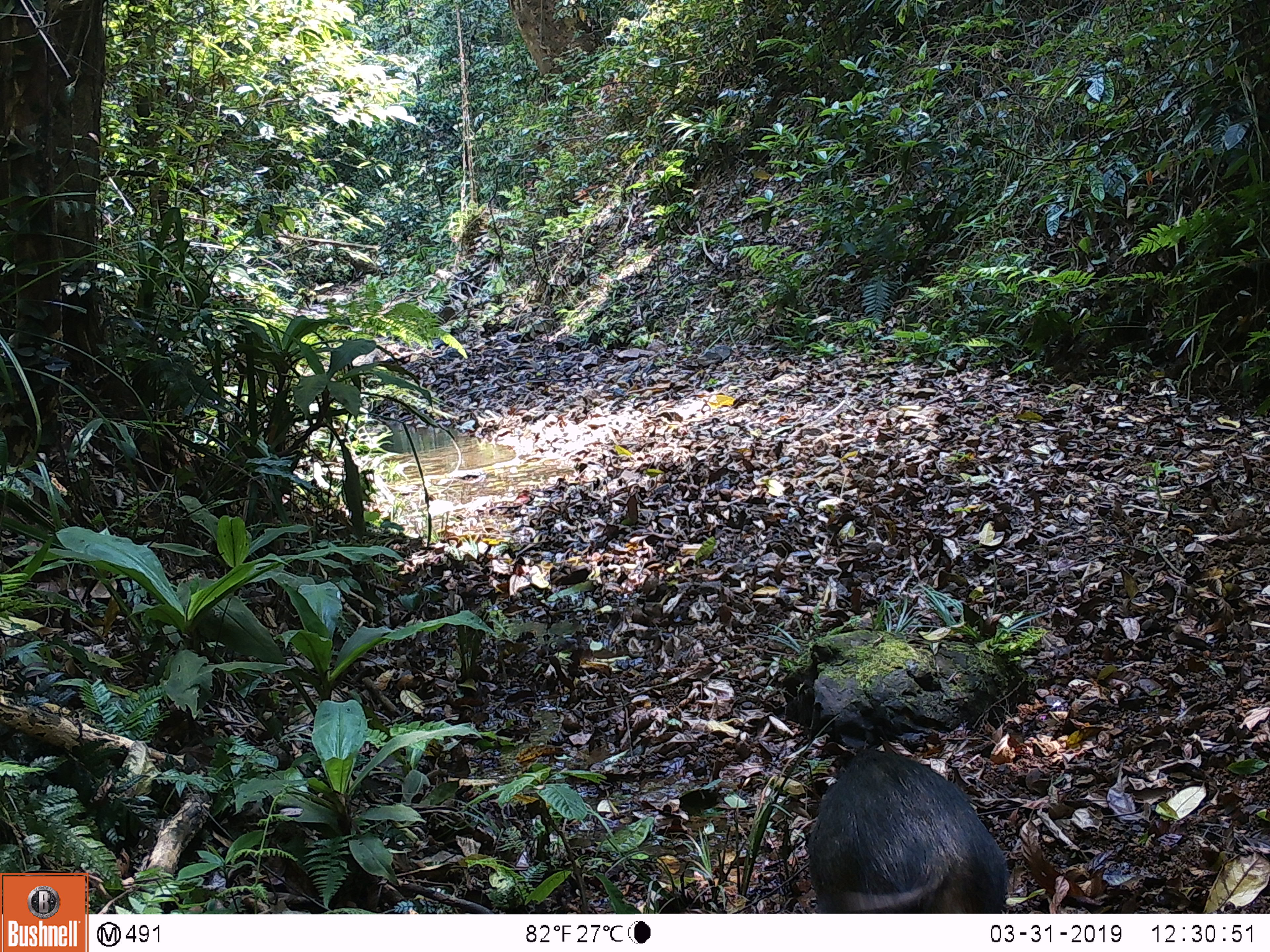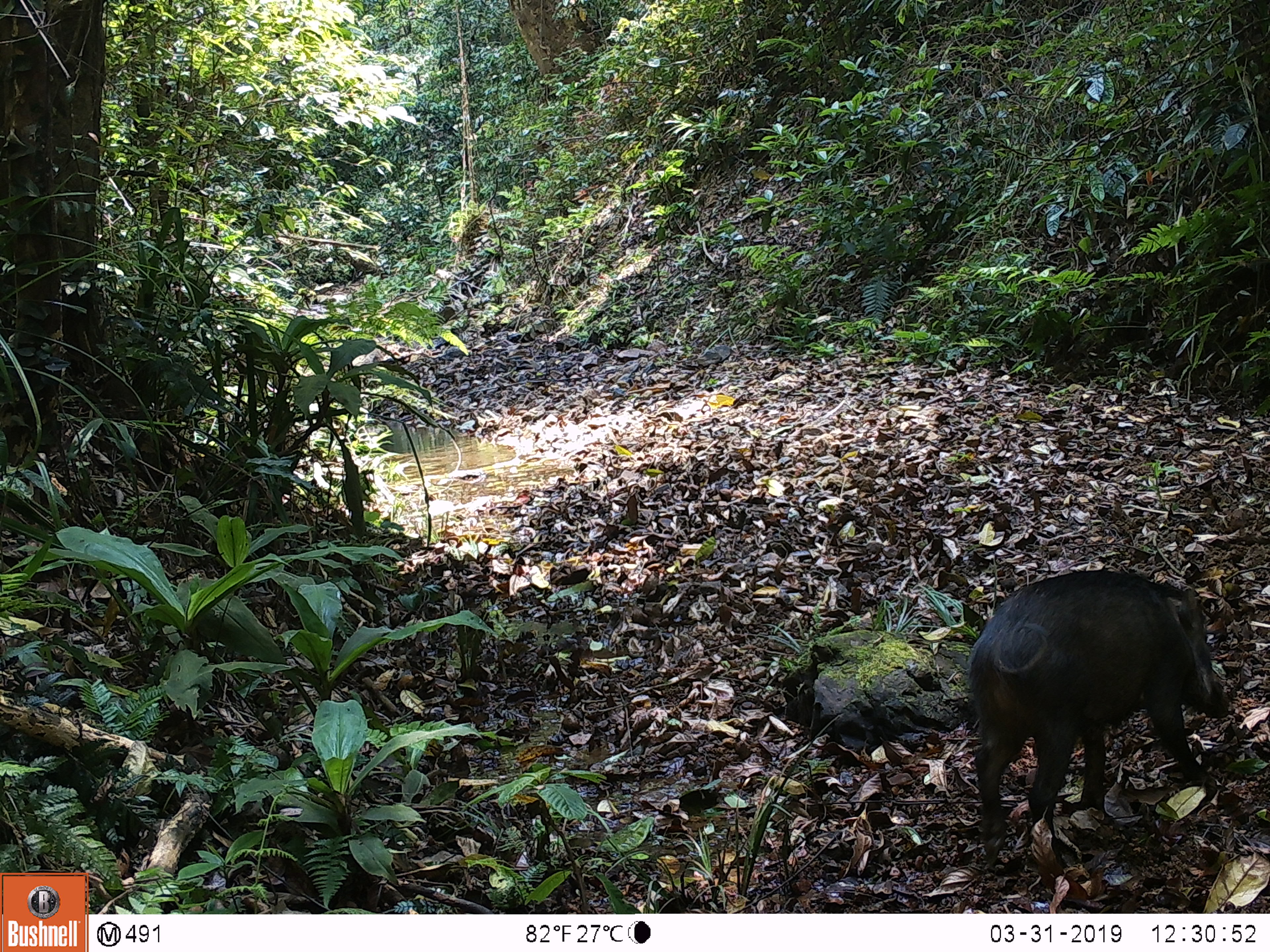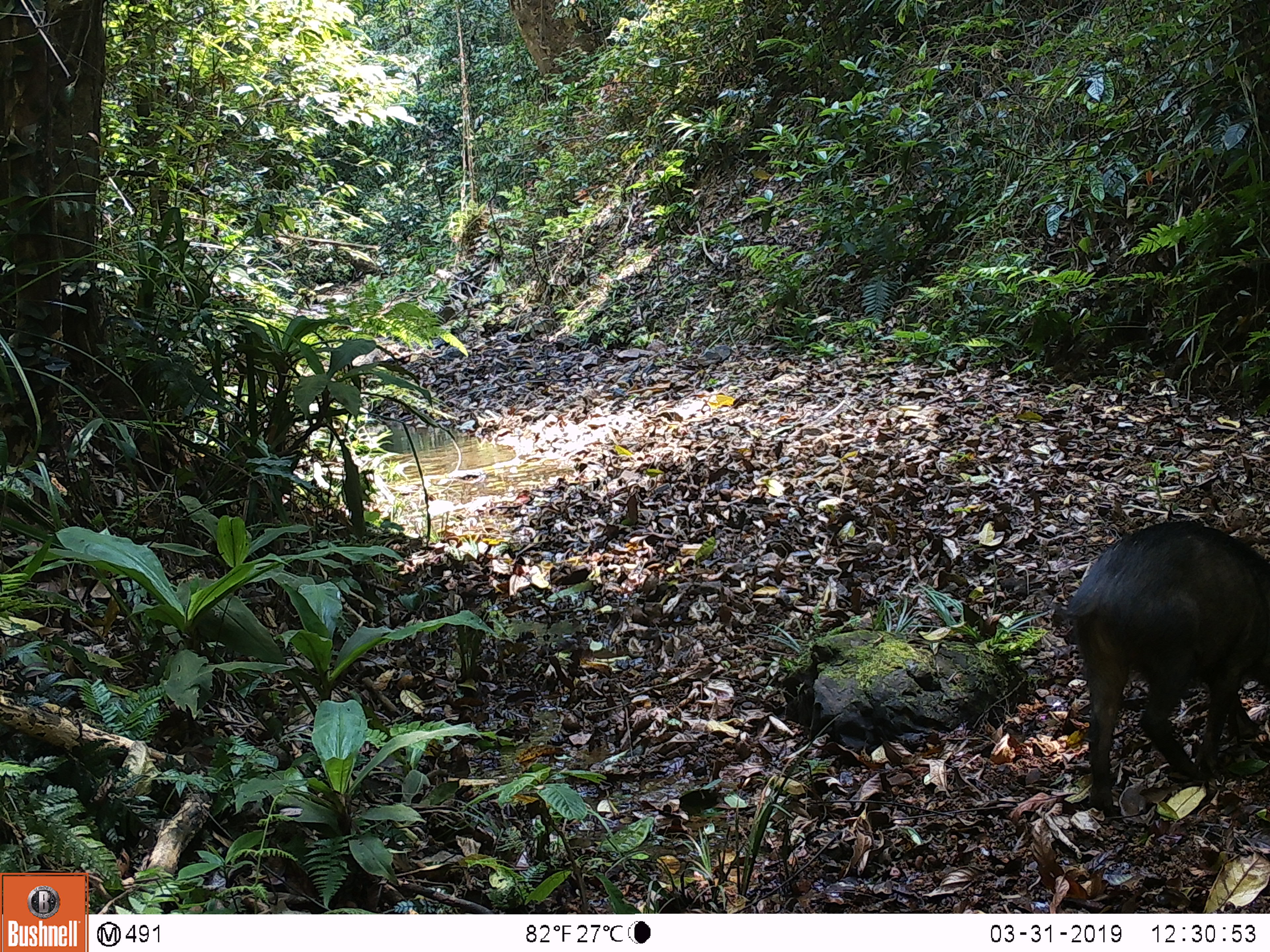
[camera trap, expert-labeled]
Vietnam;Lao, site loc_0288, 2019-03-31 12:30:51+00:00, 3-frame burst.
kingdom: Animalia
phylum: Chordata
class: Mammalia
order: Artiodactyla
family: Suidae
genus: Sus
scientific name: Sus scrofa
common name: eurasian wild pig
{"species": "eurasian wild pig (Sus scrofa)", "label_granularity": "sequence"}